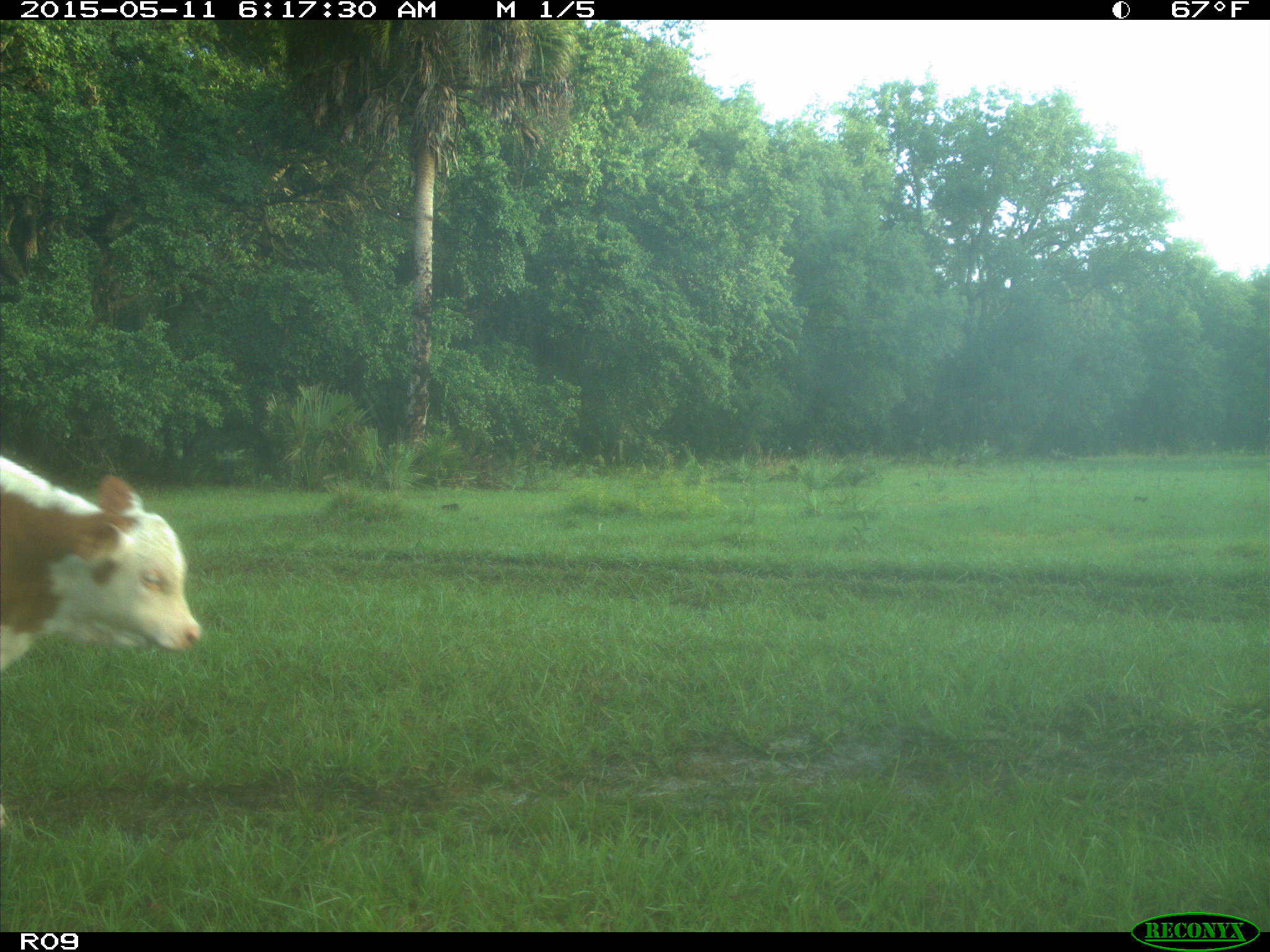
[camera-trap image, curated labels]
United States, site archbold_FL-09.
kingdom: Animalia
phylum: Chordata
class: Mammalia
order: Artiodactyla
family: Bovidae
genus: Bos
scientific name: Bos taurus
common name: domestic cow